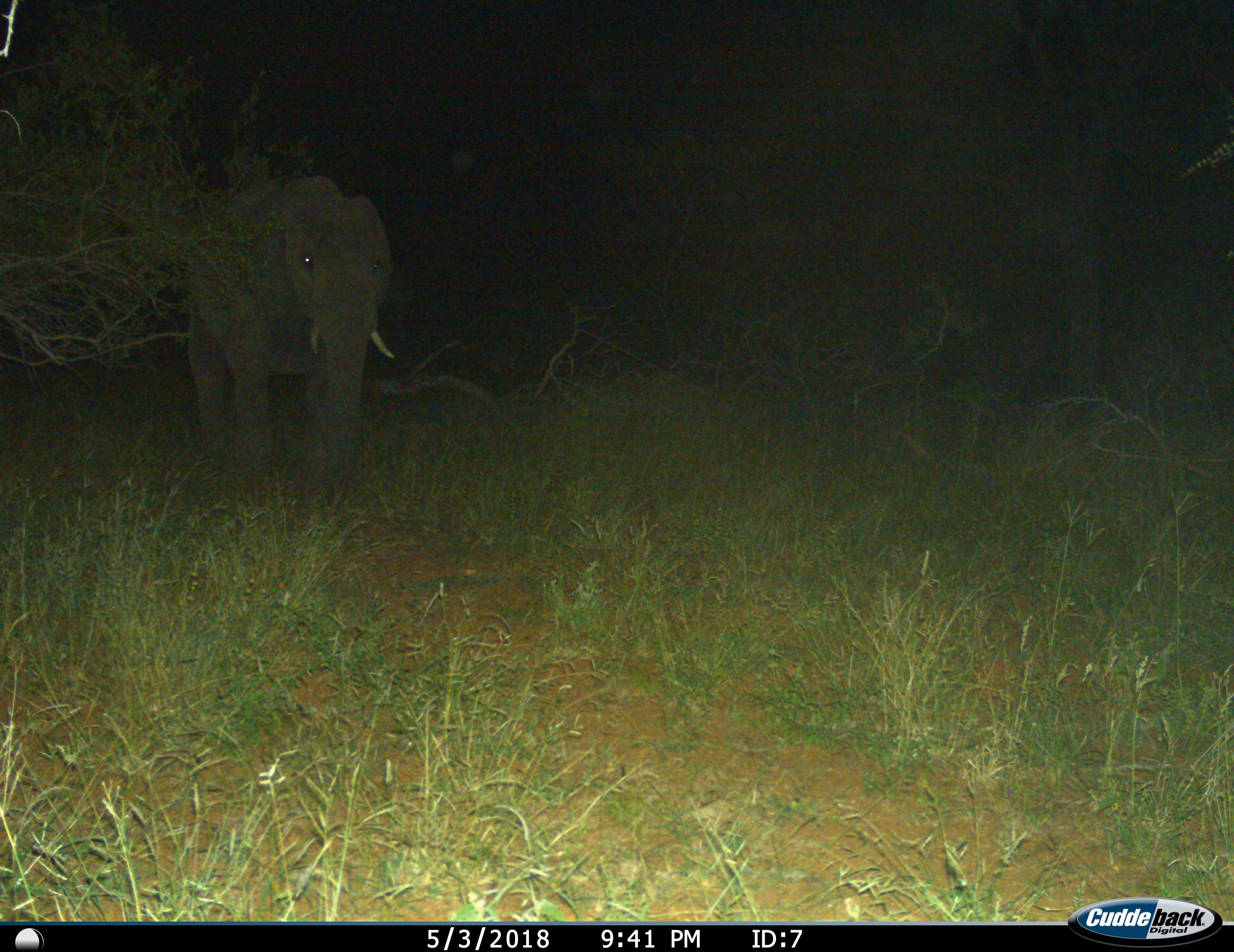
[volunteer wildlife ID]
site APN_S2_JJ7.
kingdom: Animalia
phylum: Chordata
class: Mammalia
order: Proboscidea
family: Elephantidae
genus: Loxodonta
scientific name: Loxodonta africana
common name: african bush elephant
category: elephant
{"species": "elephant (african bush elephant) (Loxodonta africana)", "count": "1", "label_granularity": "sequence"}